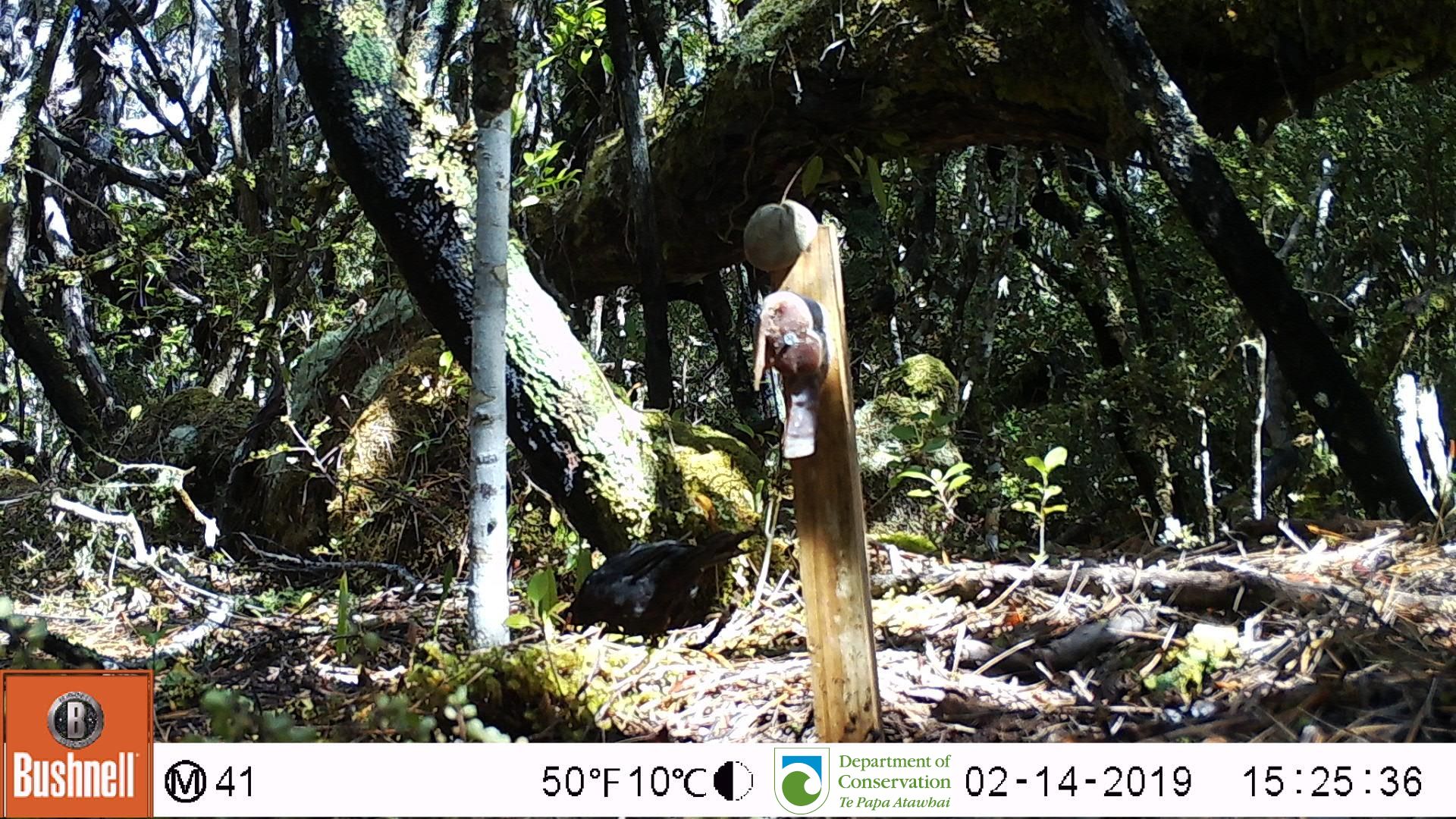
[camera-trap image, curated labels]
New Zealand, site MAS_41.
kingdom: Animalia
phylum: Chordata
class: Aves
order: Passeriformes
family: Turdidae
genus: Turdus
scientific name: Turdus merula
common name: eurasian blackbird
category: blackbird